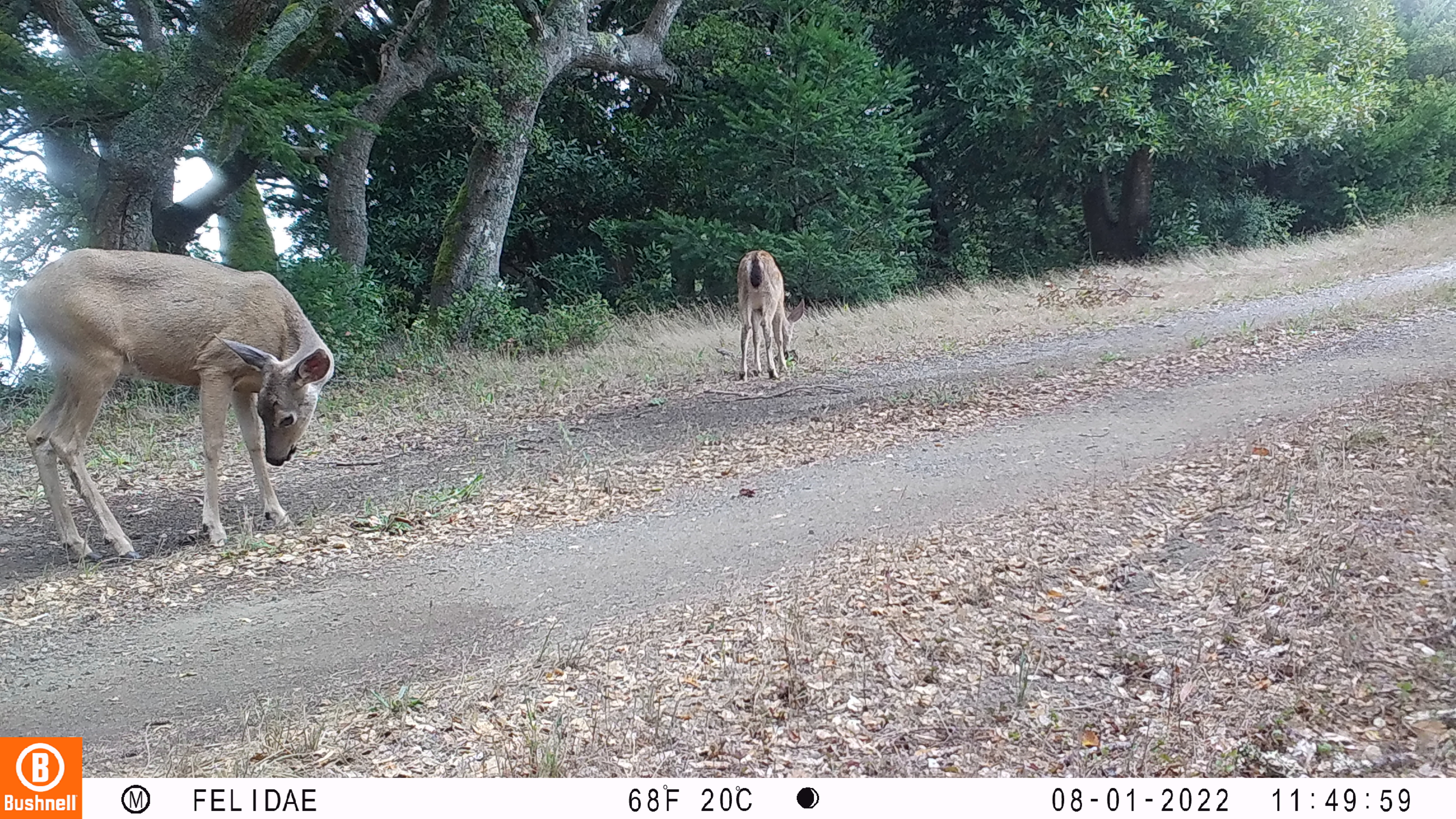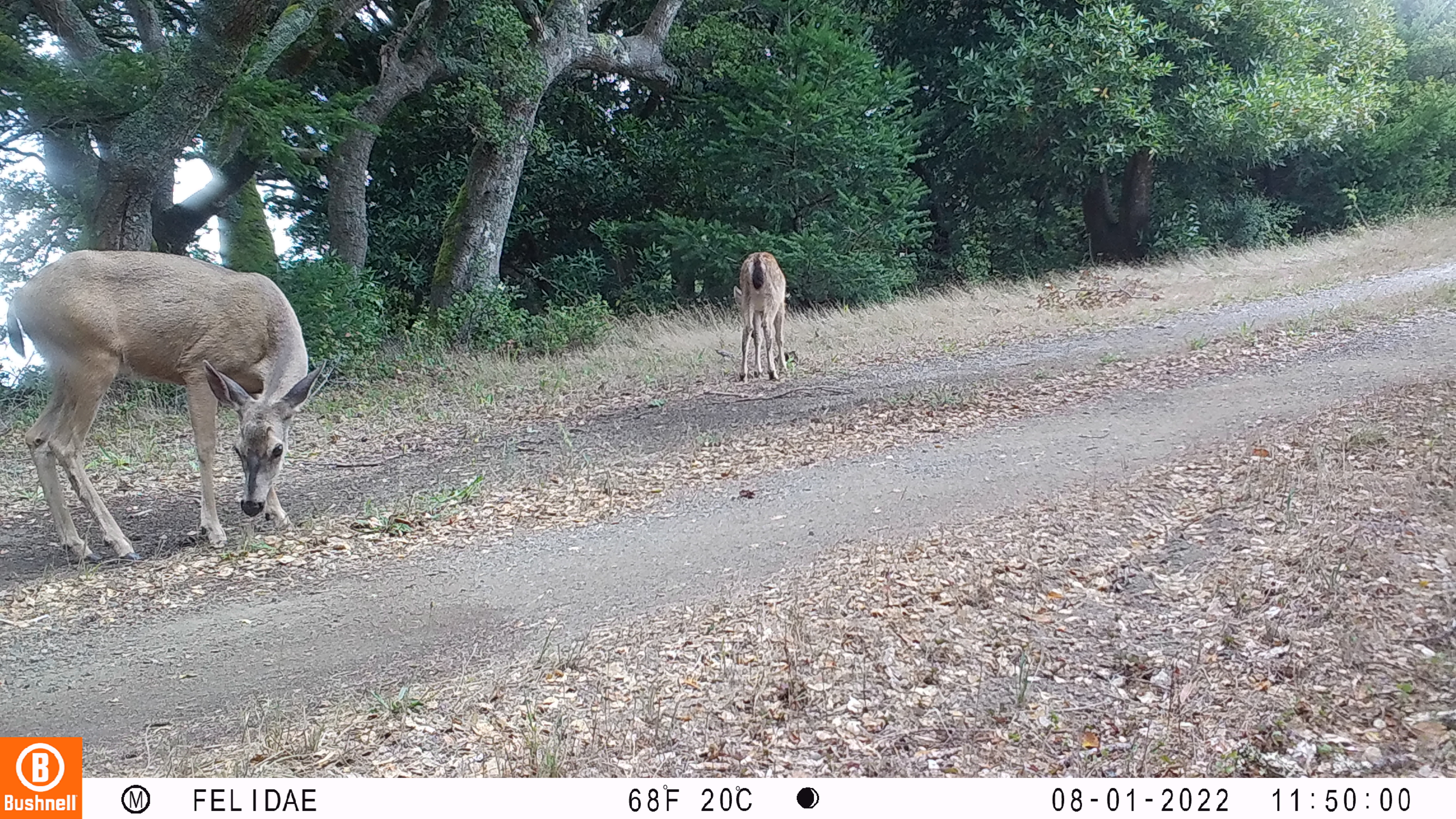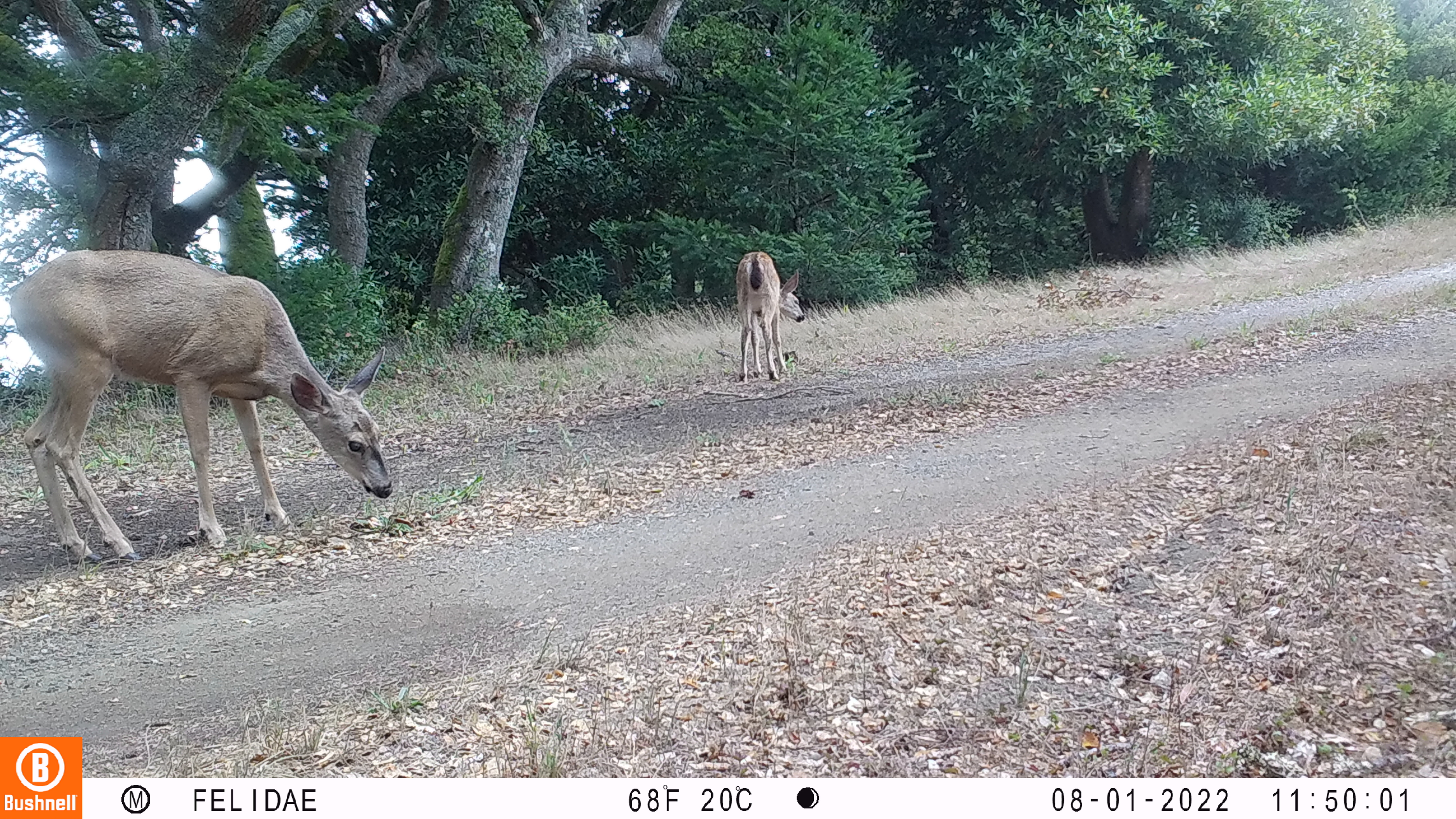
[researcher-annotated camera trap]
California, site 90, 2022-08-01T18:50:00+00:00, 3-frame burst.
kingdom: Animalia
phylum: Chordata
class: Mammalia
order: Artiodactyla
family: Cervidae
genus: Odocoileus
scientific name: Odocoileus hemionus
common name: mule deer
Mule deer (Odocoileus hemionus).